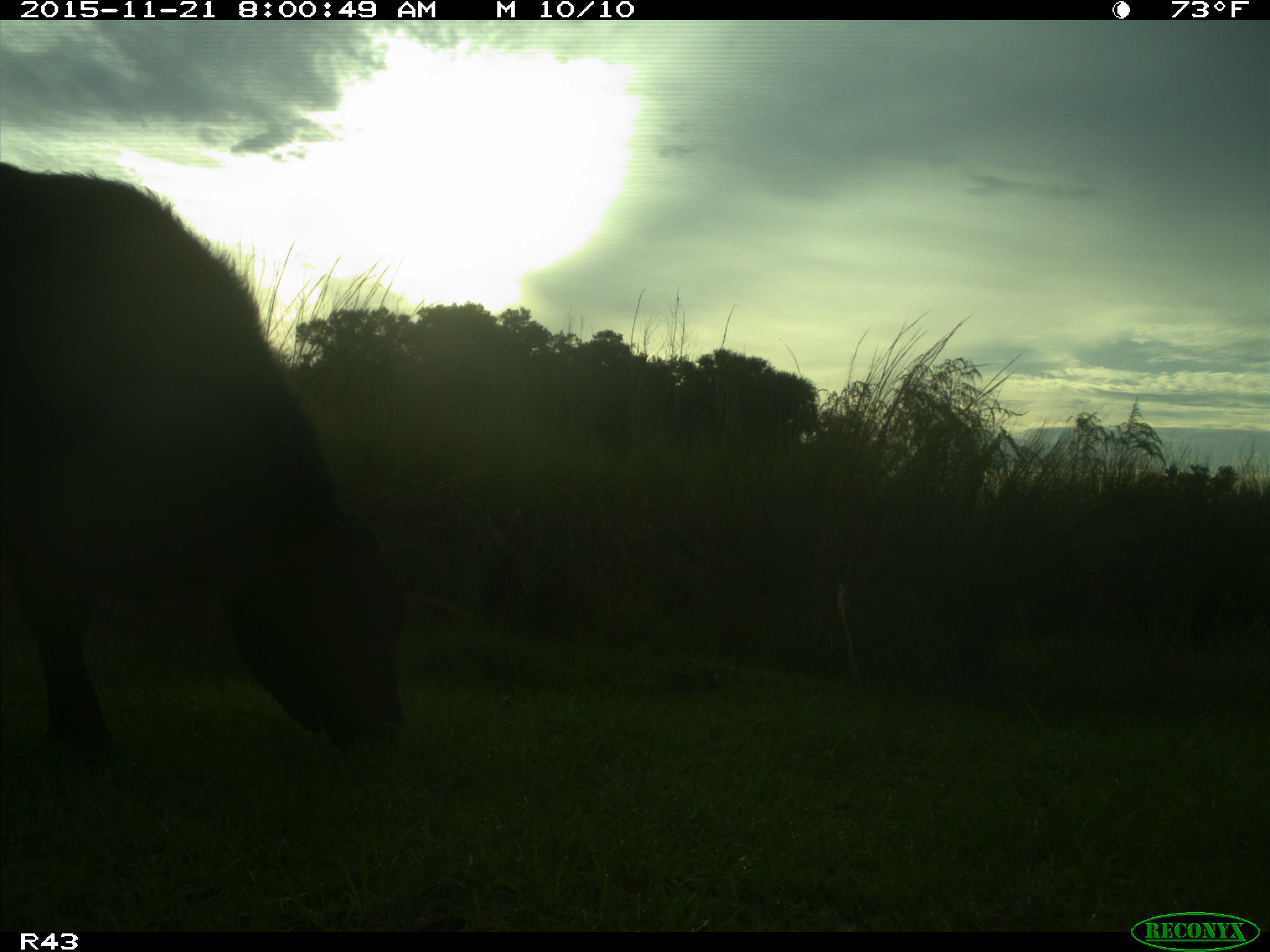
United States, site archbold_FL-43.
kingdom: Animalia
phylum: Chordata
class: Mammalia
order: Artiodactyla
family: Bovidae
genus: Bos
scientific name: Bos taurus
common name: domestic cow